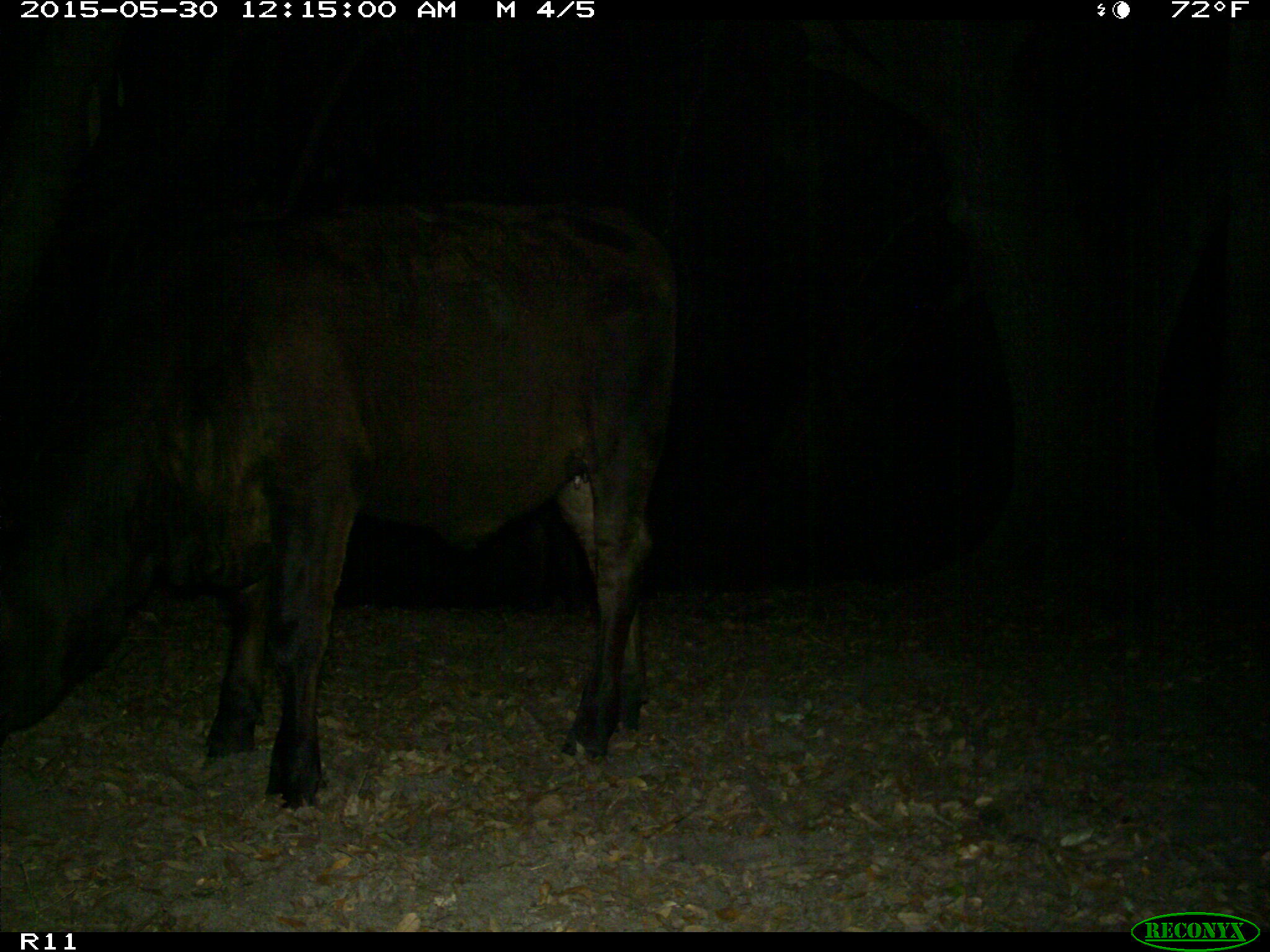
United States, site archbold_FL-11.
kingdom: Animalia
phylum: Chordata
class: Mammalia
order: Artiodactyla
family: Bovidae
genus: Bos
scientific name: Bos taurus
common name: domestic cow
Bos taurus (domestic cow).